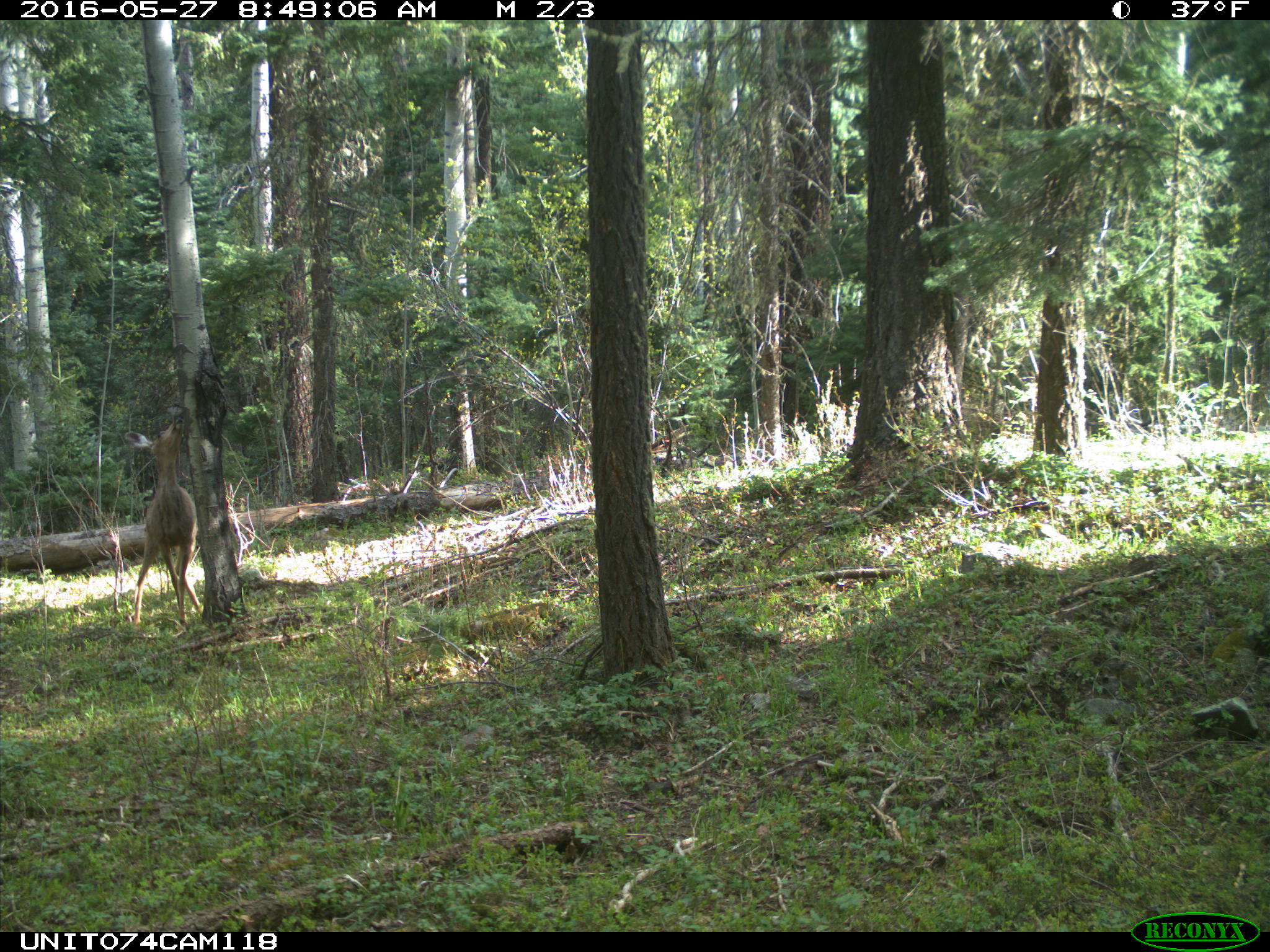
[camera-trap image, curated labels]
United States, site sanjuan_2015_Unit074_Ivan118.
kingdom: Animalia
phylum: Chordata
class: Mammalia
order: Artiodactyla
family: Cervidae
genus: Odocoileus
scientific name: Odocoileus hemionus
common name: mule deer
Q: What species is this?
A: Odocoileus hemionus (mule deer).